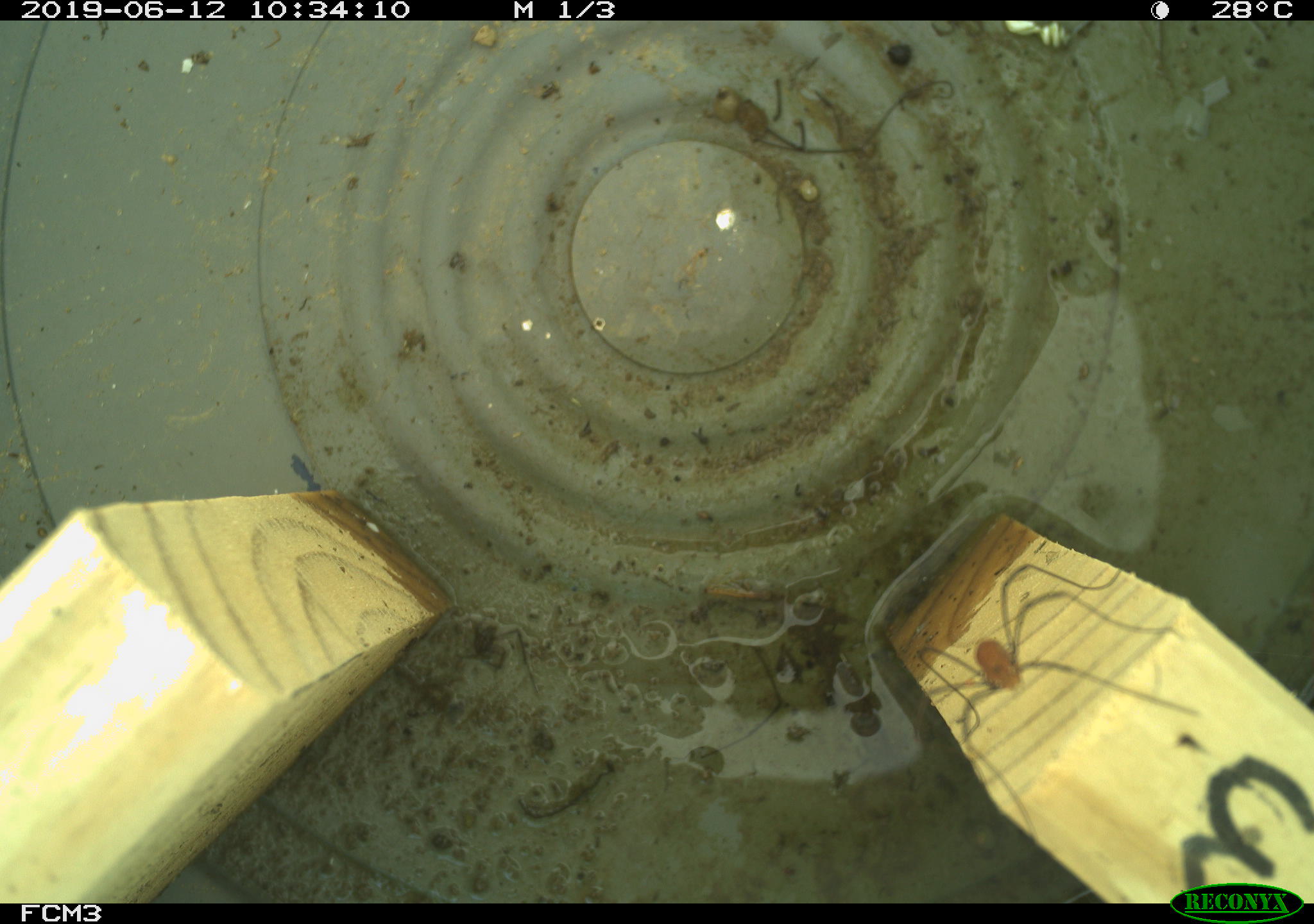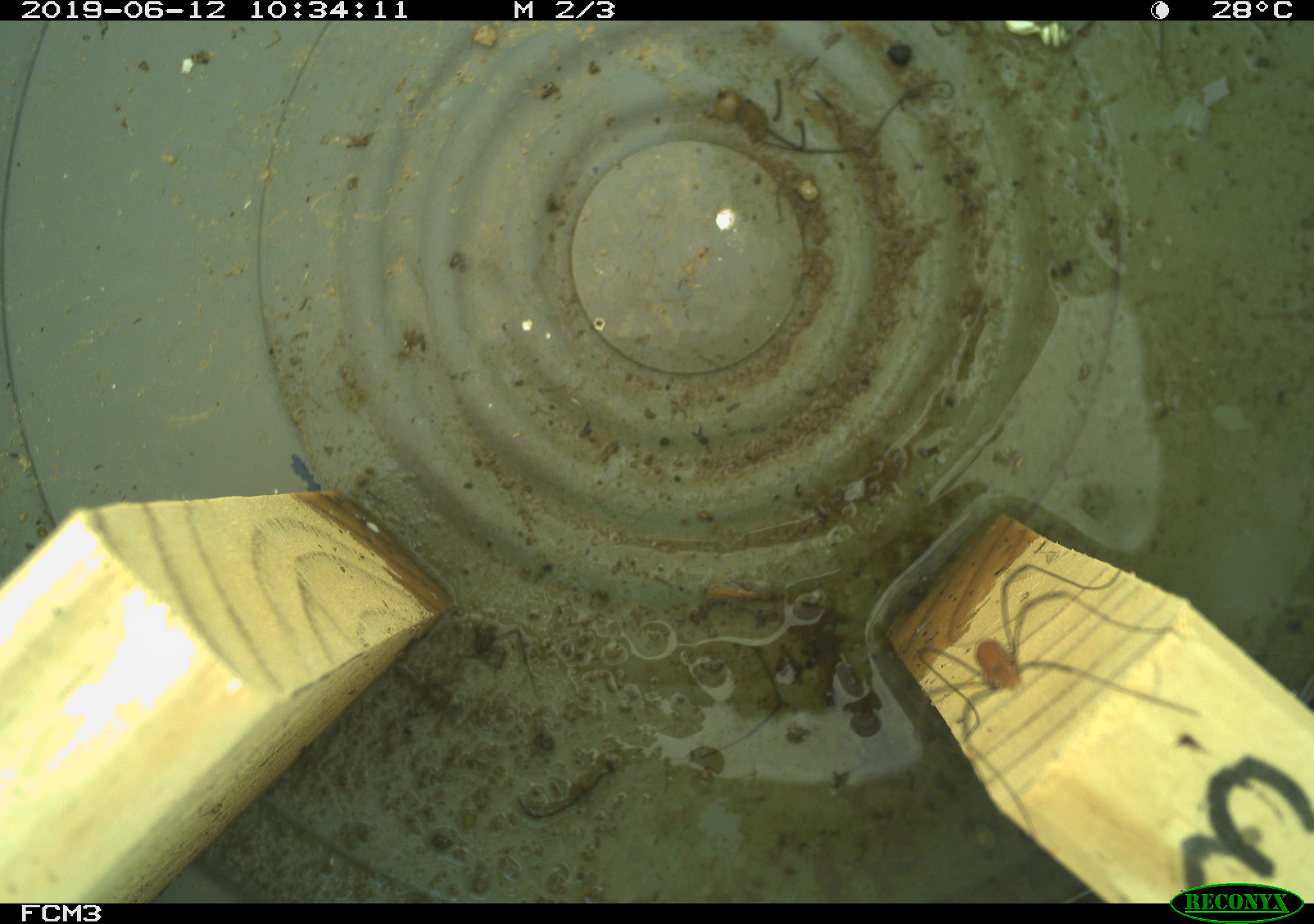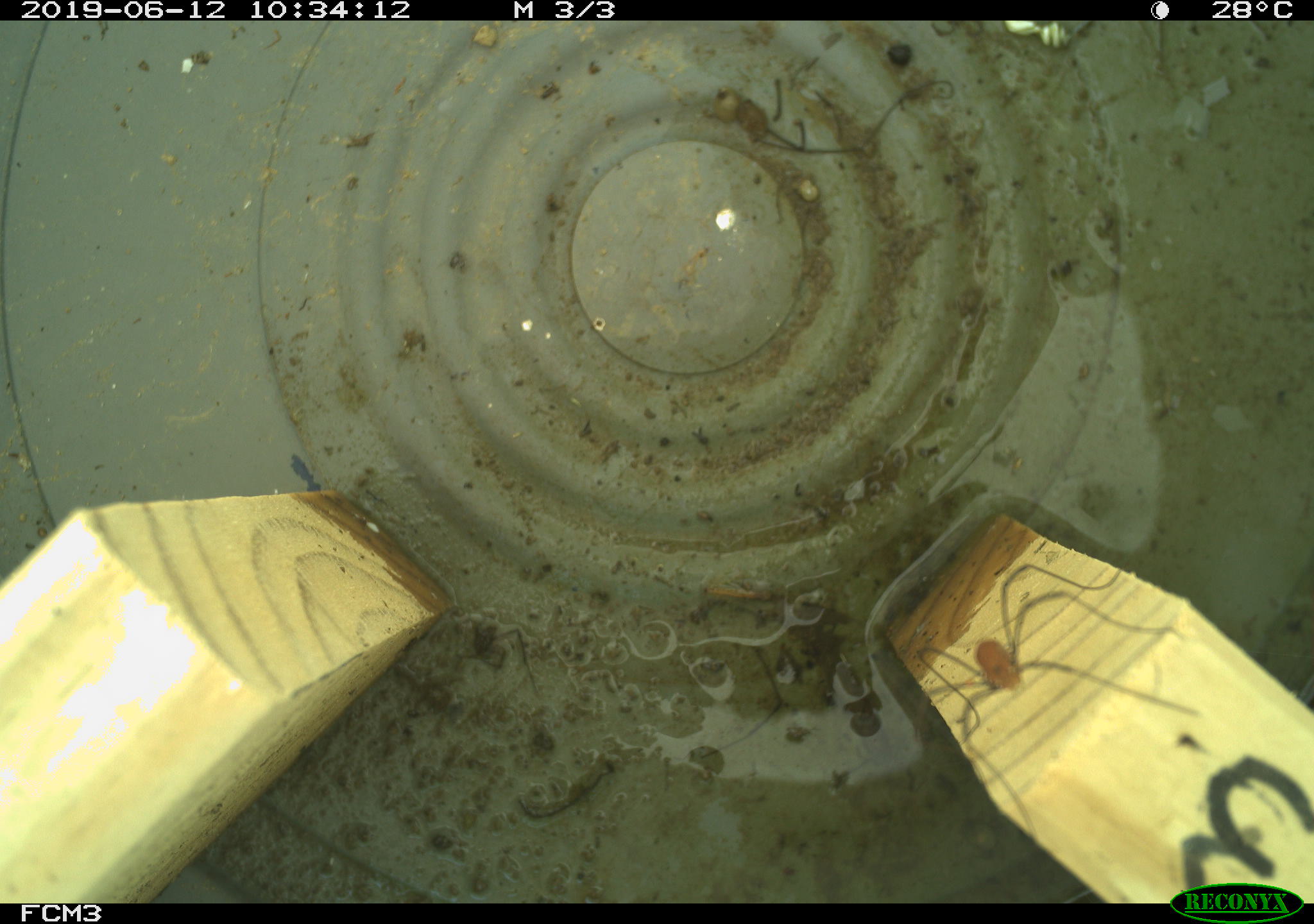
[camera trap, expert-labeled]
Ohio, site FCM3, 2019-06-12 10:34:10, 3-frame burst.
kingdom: Animalia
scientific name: Animalia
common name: animal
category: invertebrate